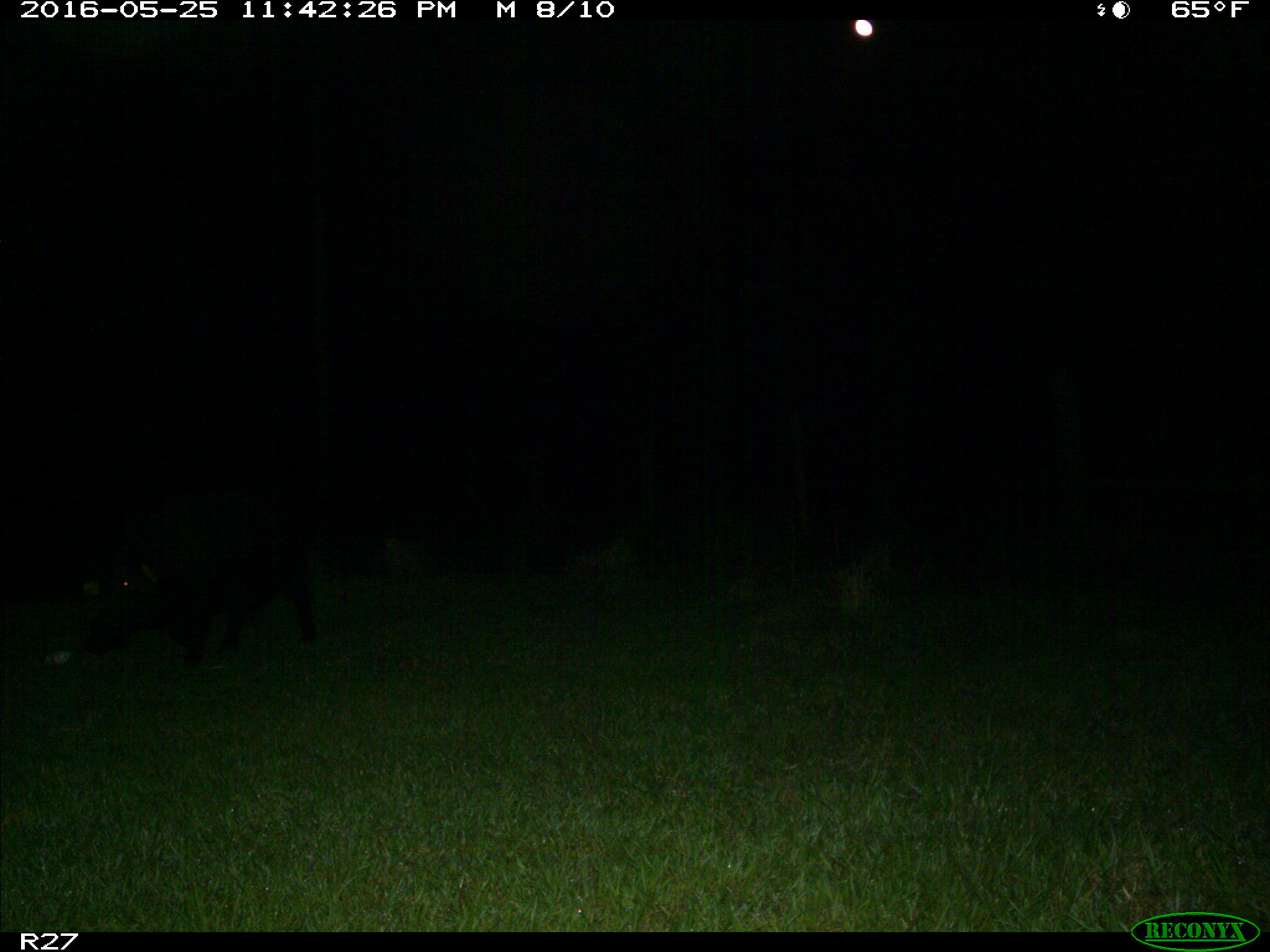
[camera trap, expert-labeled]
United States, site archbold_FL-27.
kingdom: Animalia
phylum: Chordata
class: Mammalia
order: Artiodactyla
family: Suidae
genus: Sus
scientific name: Sus scrofa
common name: wild boar